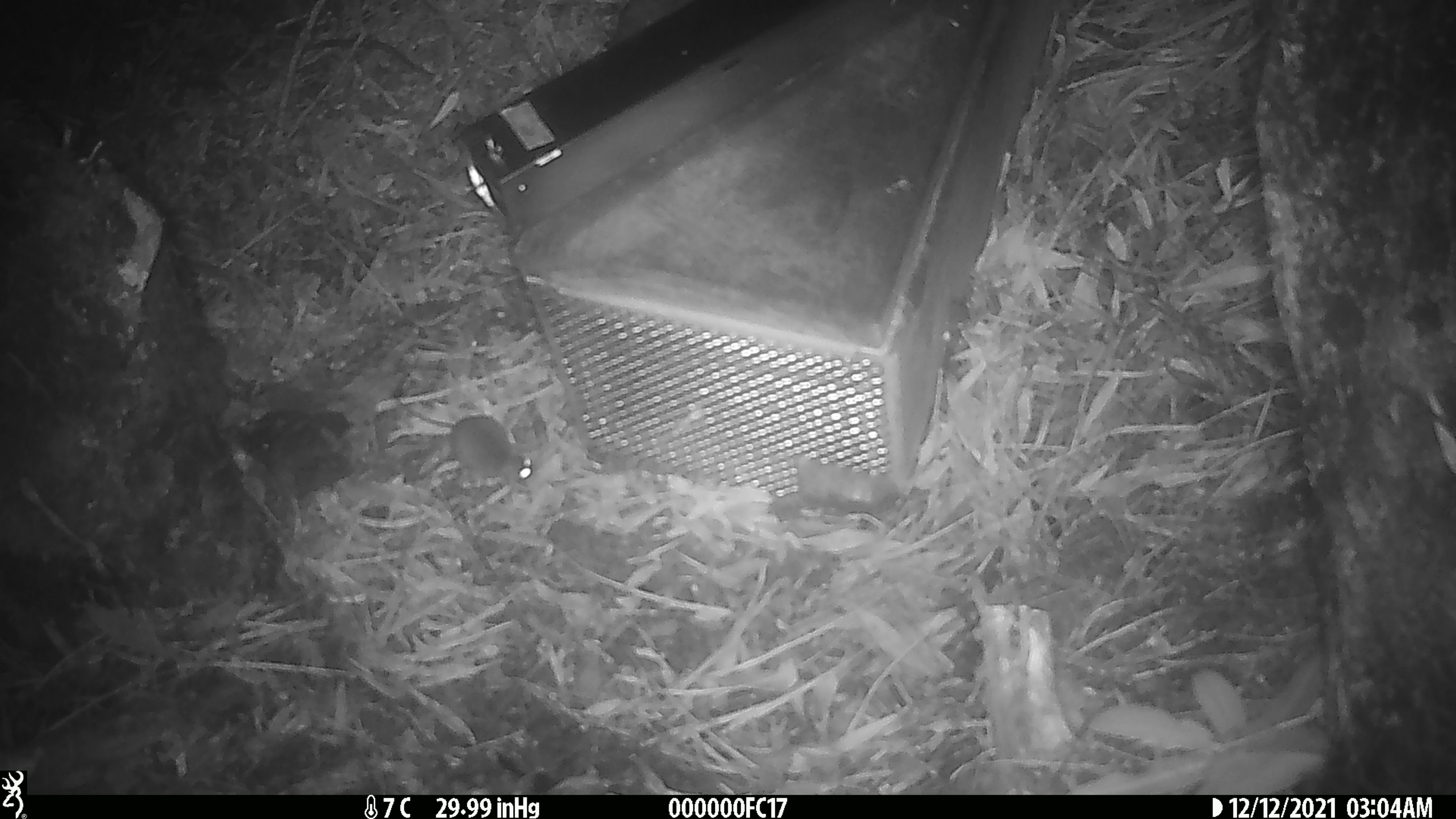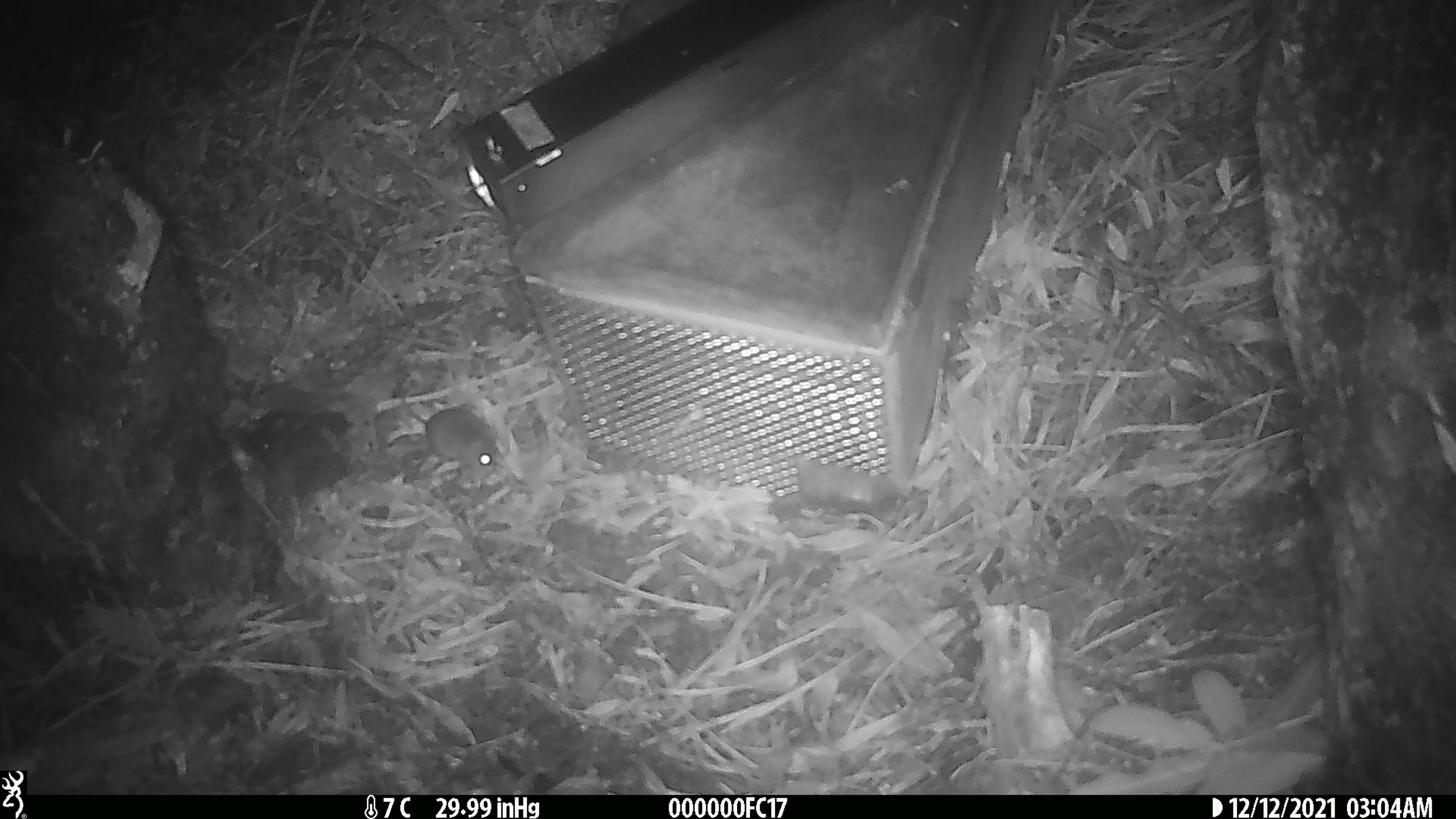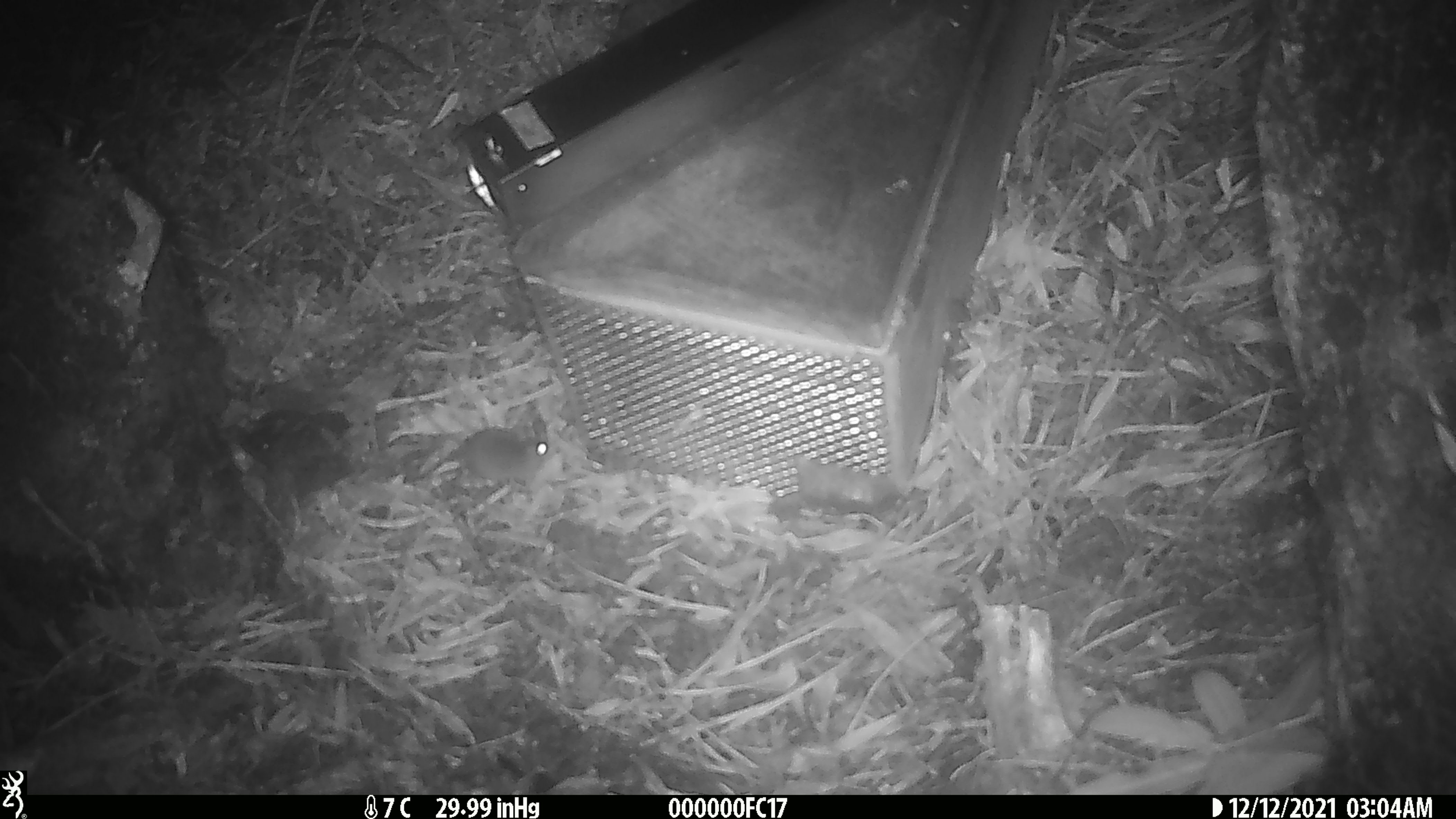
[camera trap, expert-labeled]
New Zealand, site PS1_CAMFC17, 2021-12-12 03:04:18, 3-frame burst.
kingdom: Animalia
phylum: Chordata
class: Mammalia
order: Rodentia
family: Muridae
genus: Mus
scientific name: Mus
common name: mouse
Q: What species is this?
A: Mouse (Mus).